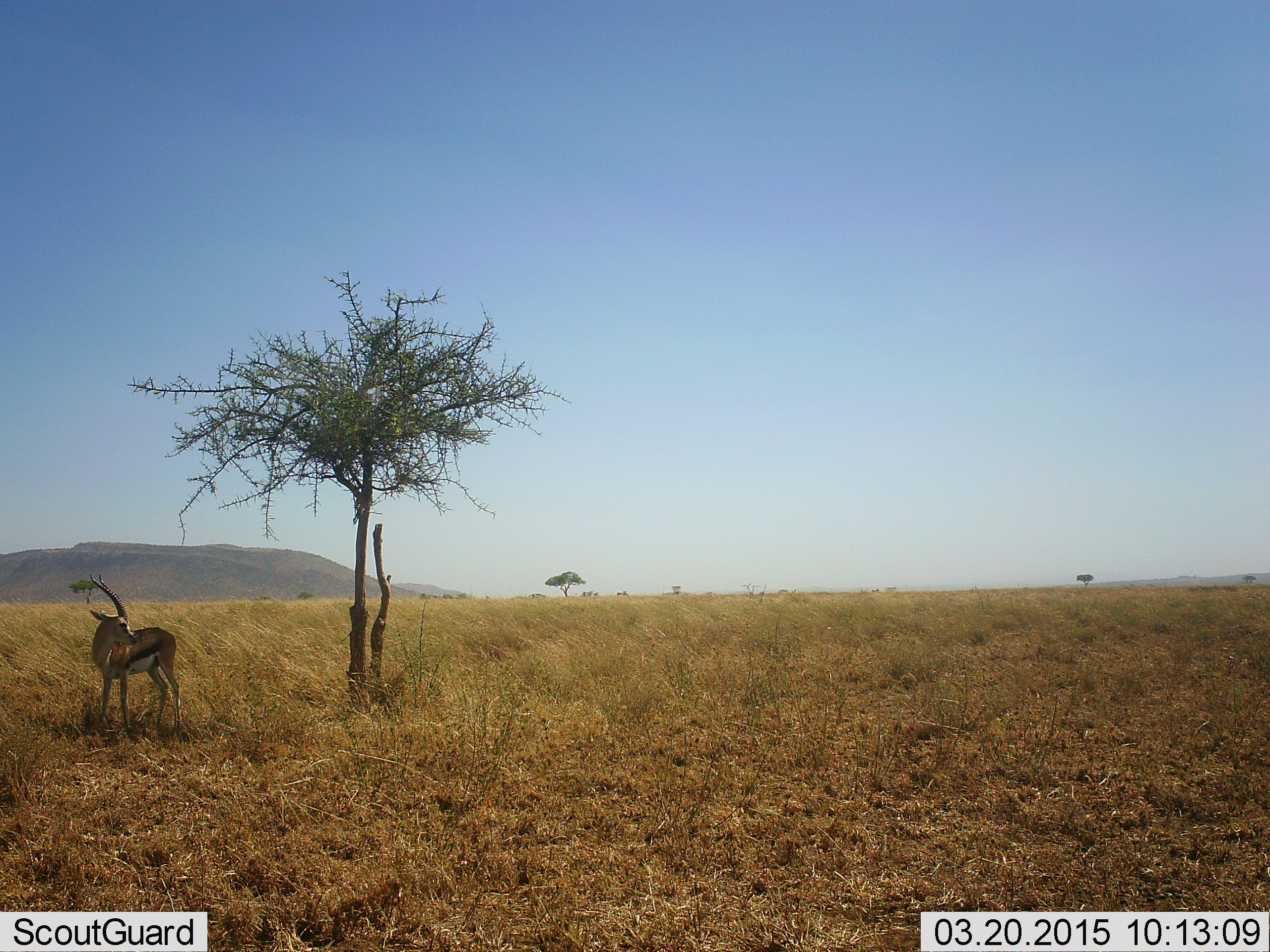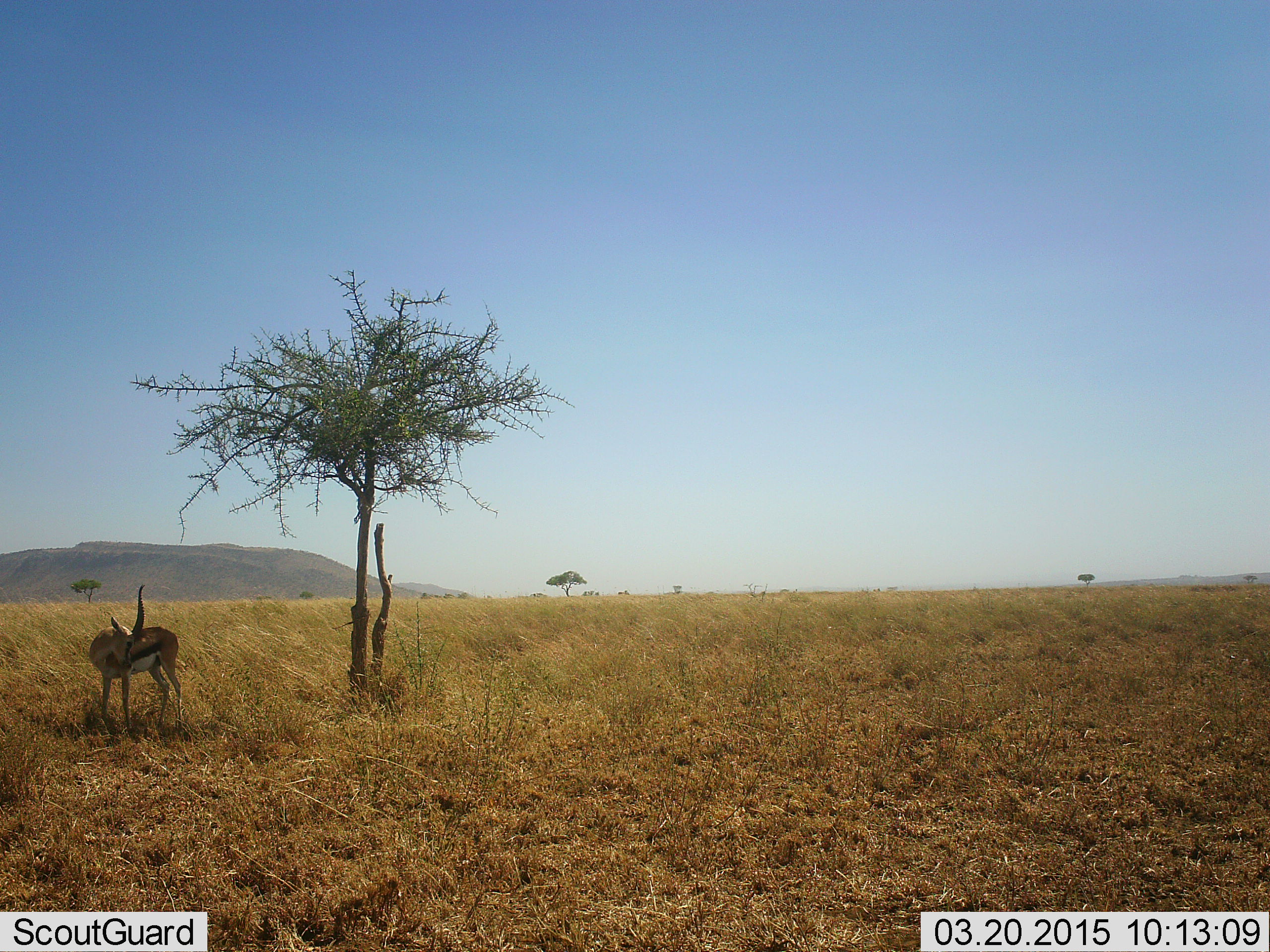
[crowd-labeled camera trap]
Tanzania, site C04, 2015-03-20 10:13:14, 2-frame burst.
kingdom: Animalia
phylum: Chordata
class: Mammalia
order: Artiodactyla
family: Bovidae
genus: Eudorcas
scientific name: Eudorcas thomsonii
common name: thomson's gazelle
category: gazellethomsons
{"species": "gazellethomsons (thomson's gazelle) (Eudorcas thomsonii)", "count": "1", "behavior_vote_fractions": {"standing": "100%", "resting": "0%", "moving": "0%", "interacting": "0%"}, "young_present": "0%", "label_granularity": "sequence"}